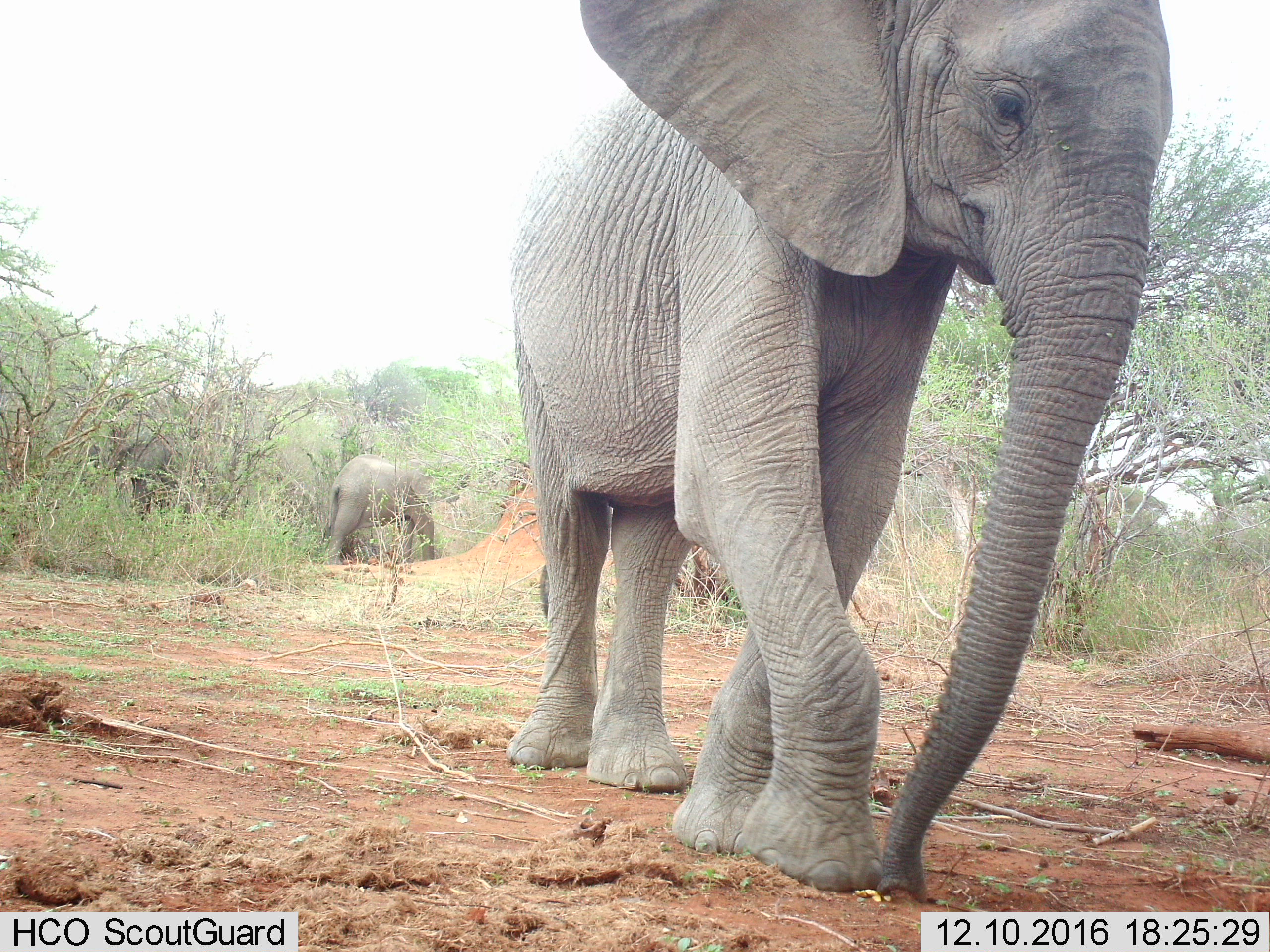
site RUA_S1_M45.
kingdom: Animalia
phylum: Chordata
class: Mammalia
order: Proboscidea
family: Elephantidae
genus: Loxodonta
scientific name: Loxodonta africana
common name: african bush elephant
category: elephant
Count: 3.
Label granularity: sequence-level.